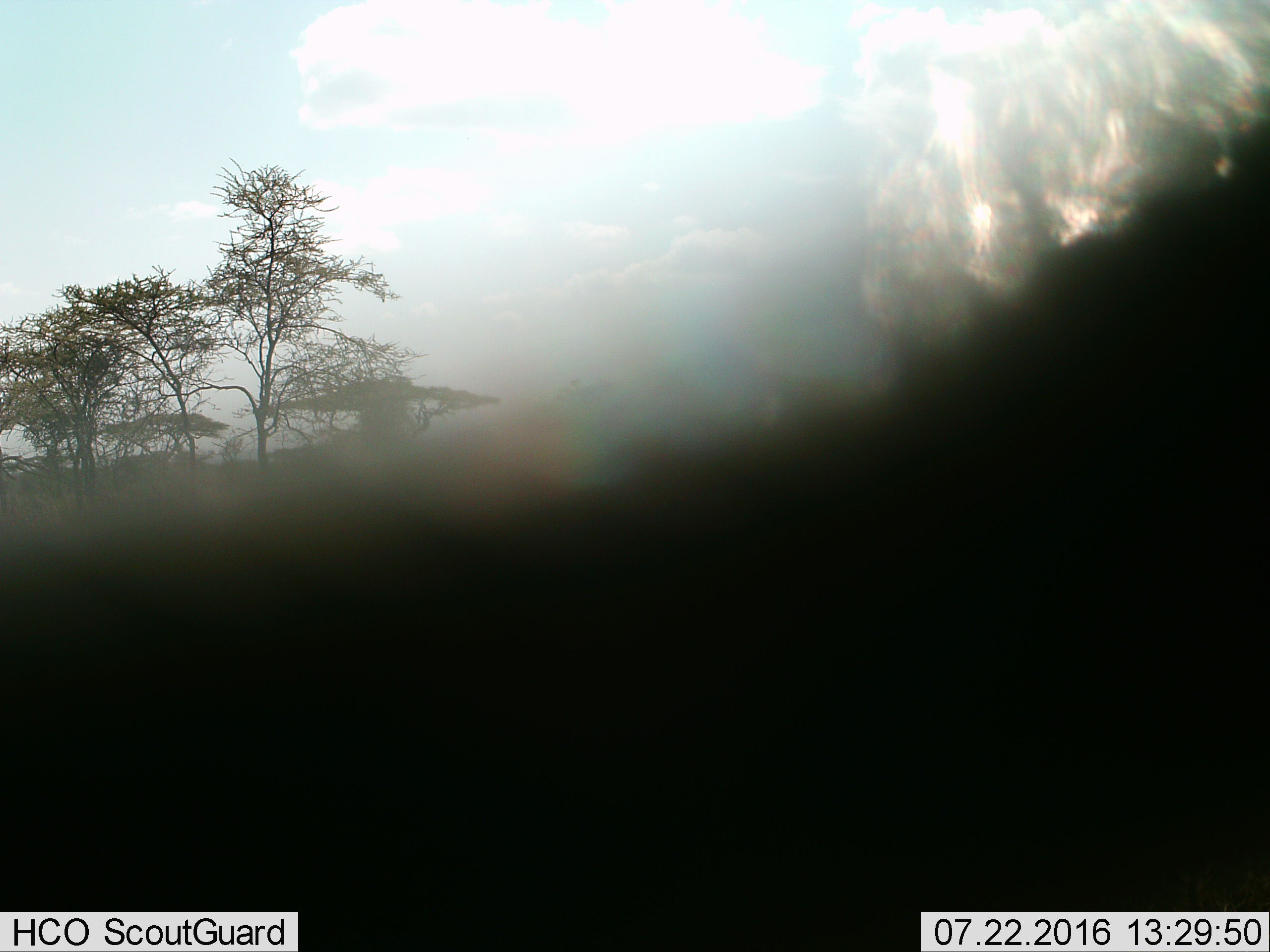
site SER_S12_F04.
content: unidentified animal